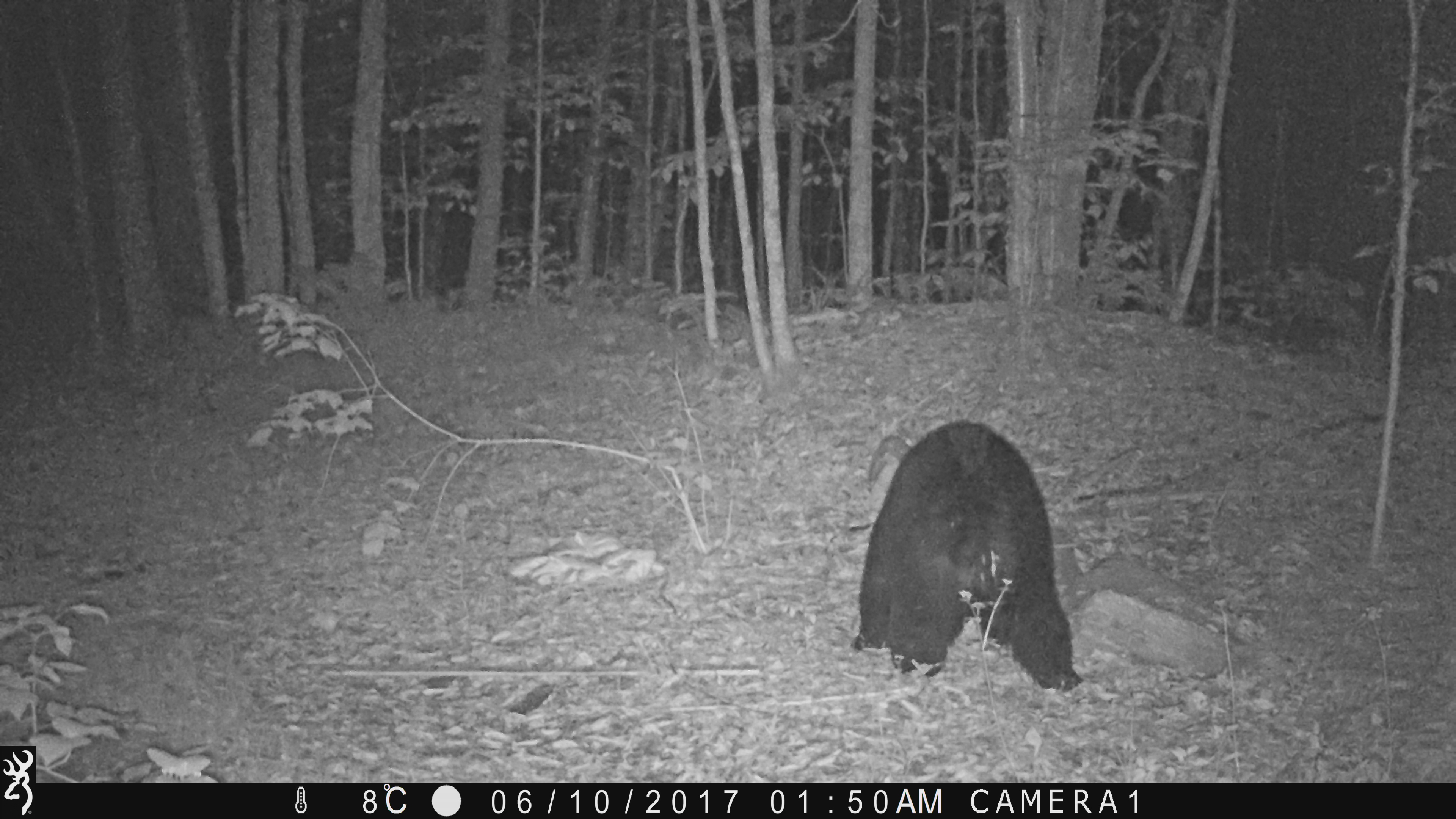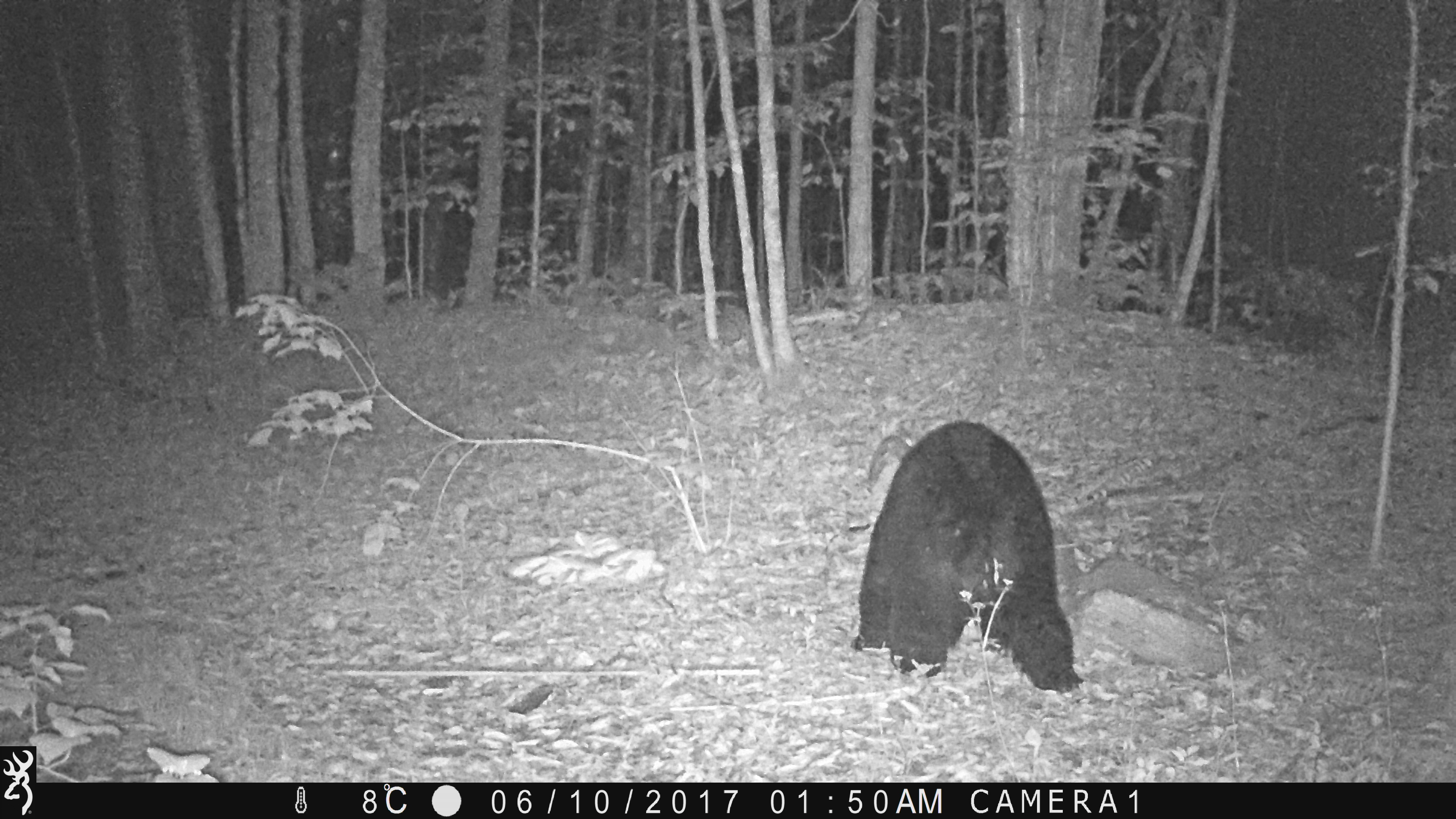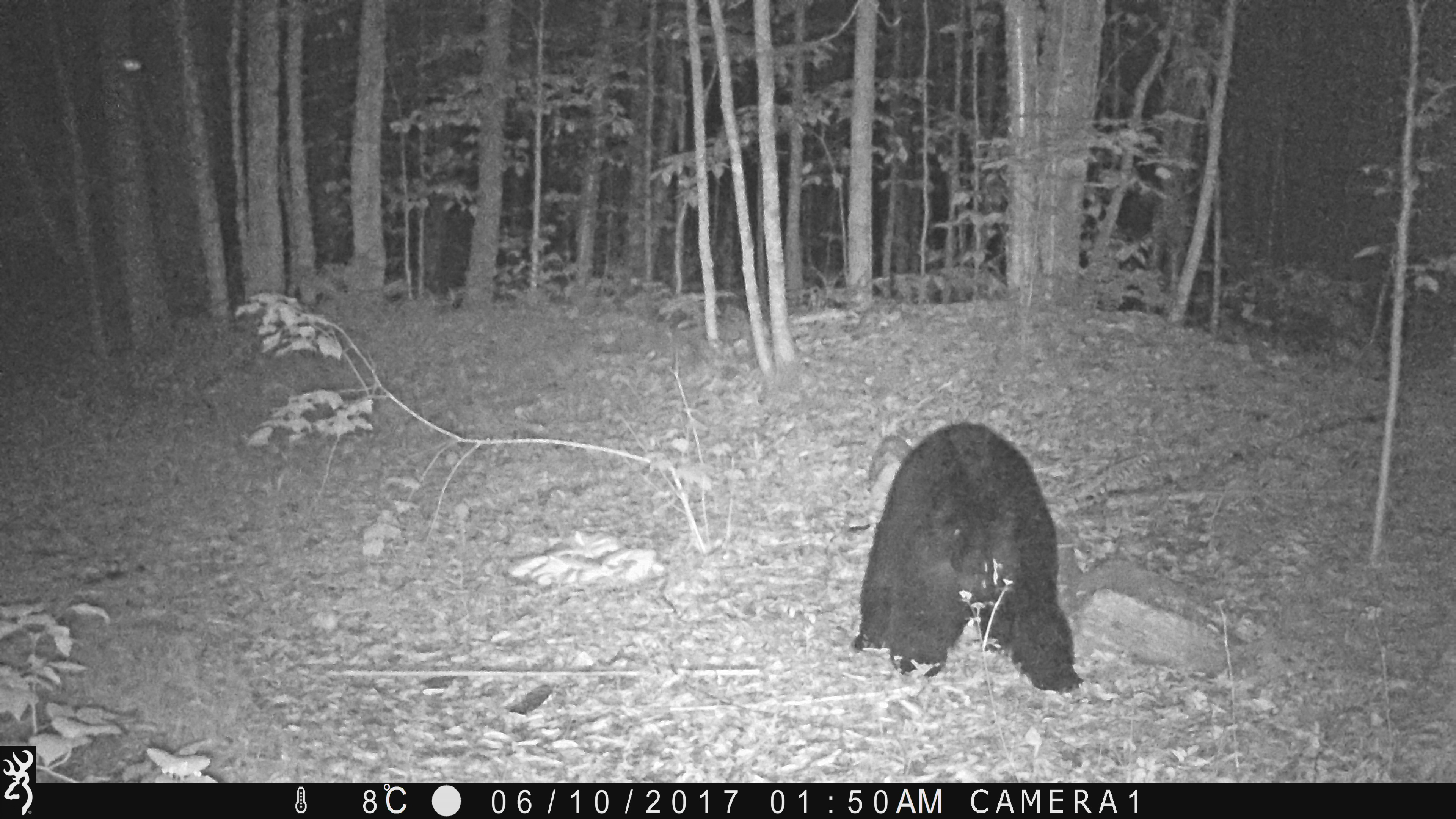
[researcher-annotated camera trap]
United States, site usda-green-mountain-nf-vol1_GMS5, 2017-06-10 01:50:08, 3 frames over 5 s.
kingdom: Animalia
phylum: Chordata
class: Mammalia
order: Carnivora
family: Ursidae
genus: Ursus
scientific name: Ursus americanus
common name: black bear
Black bear (Ursus americanus).